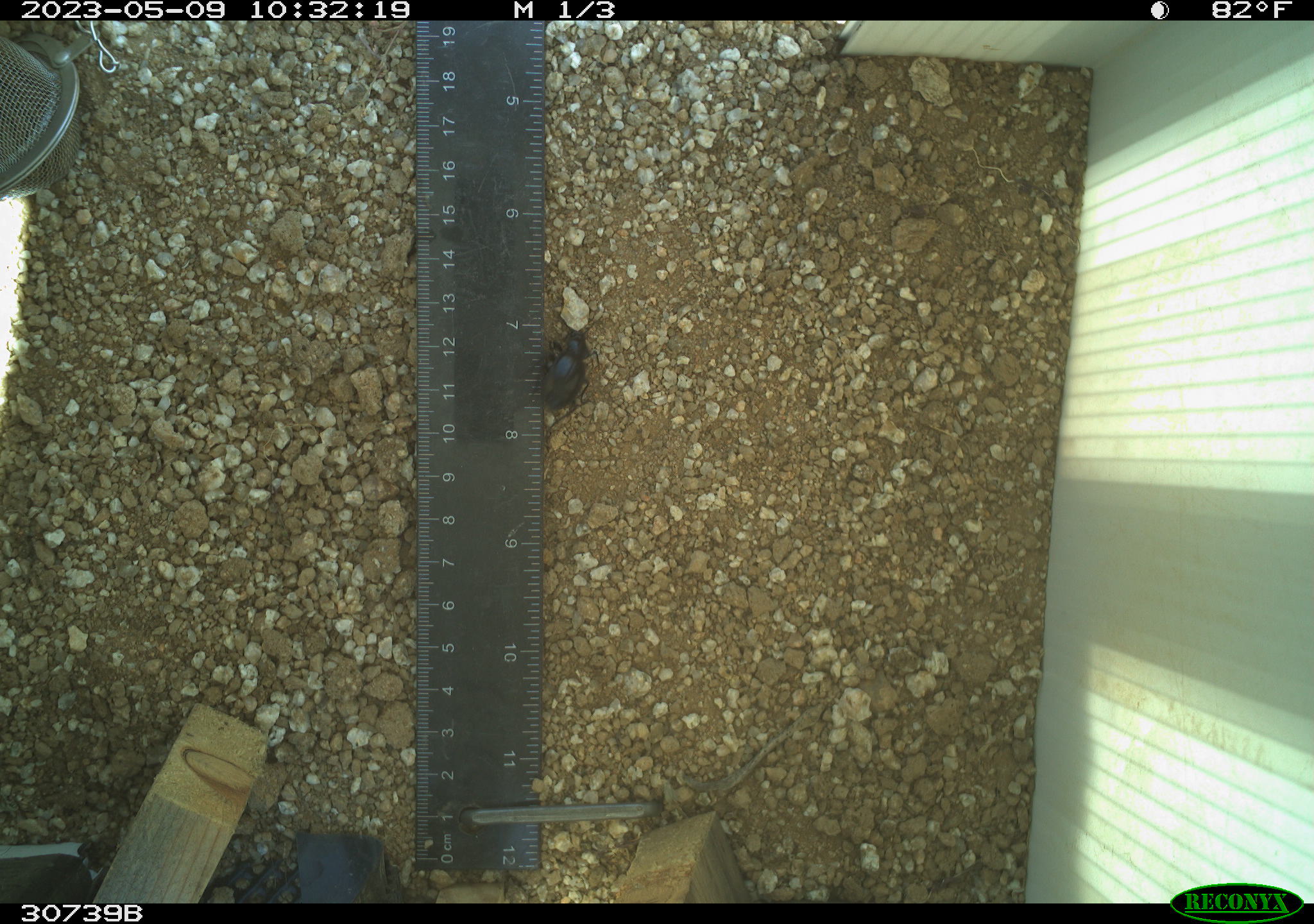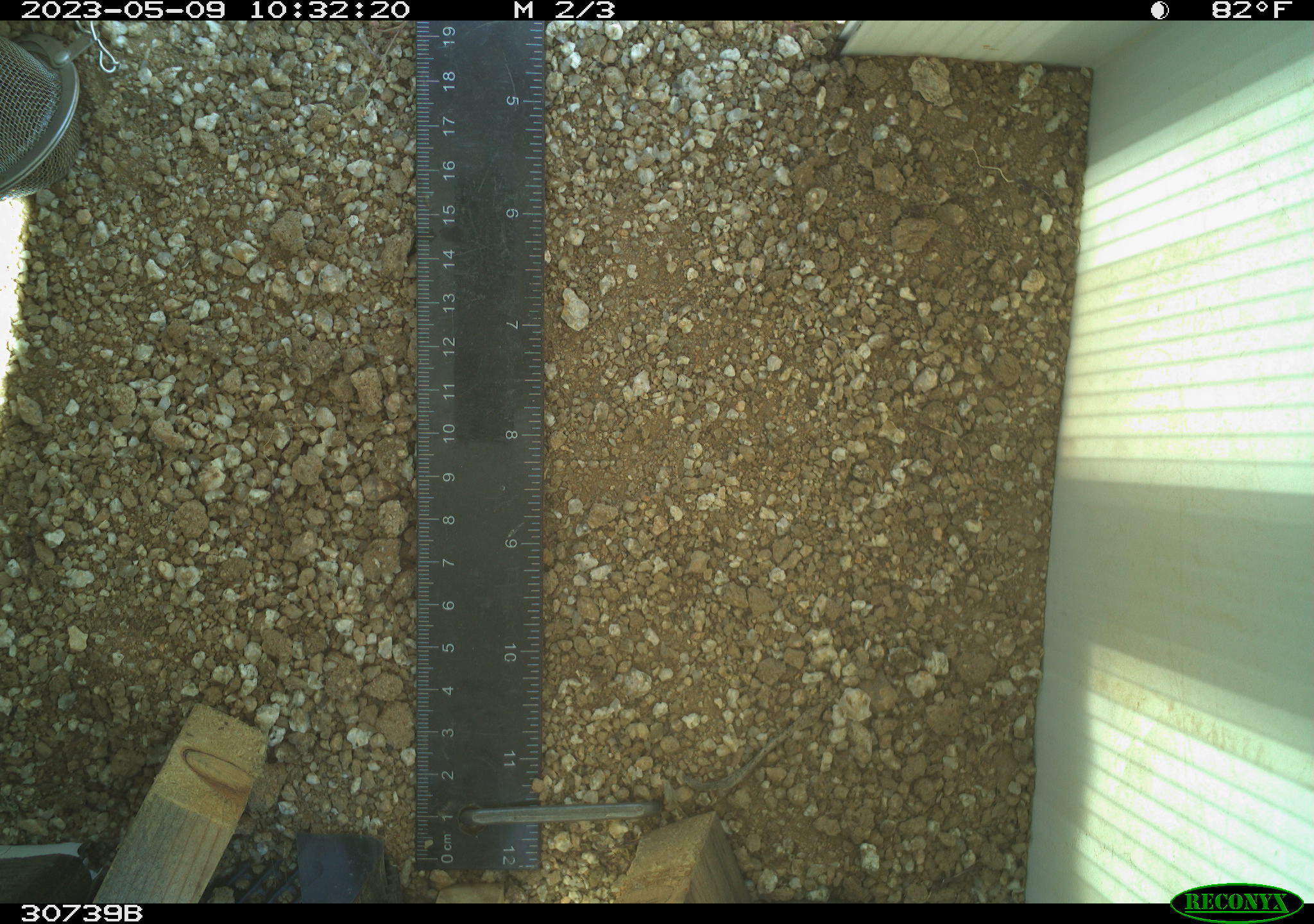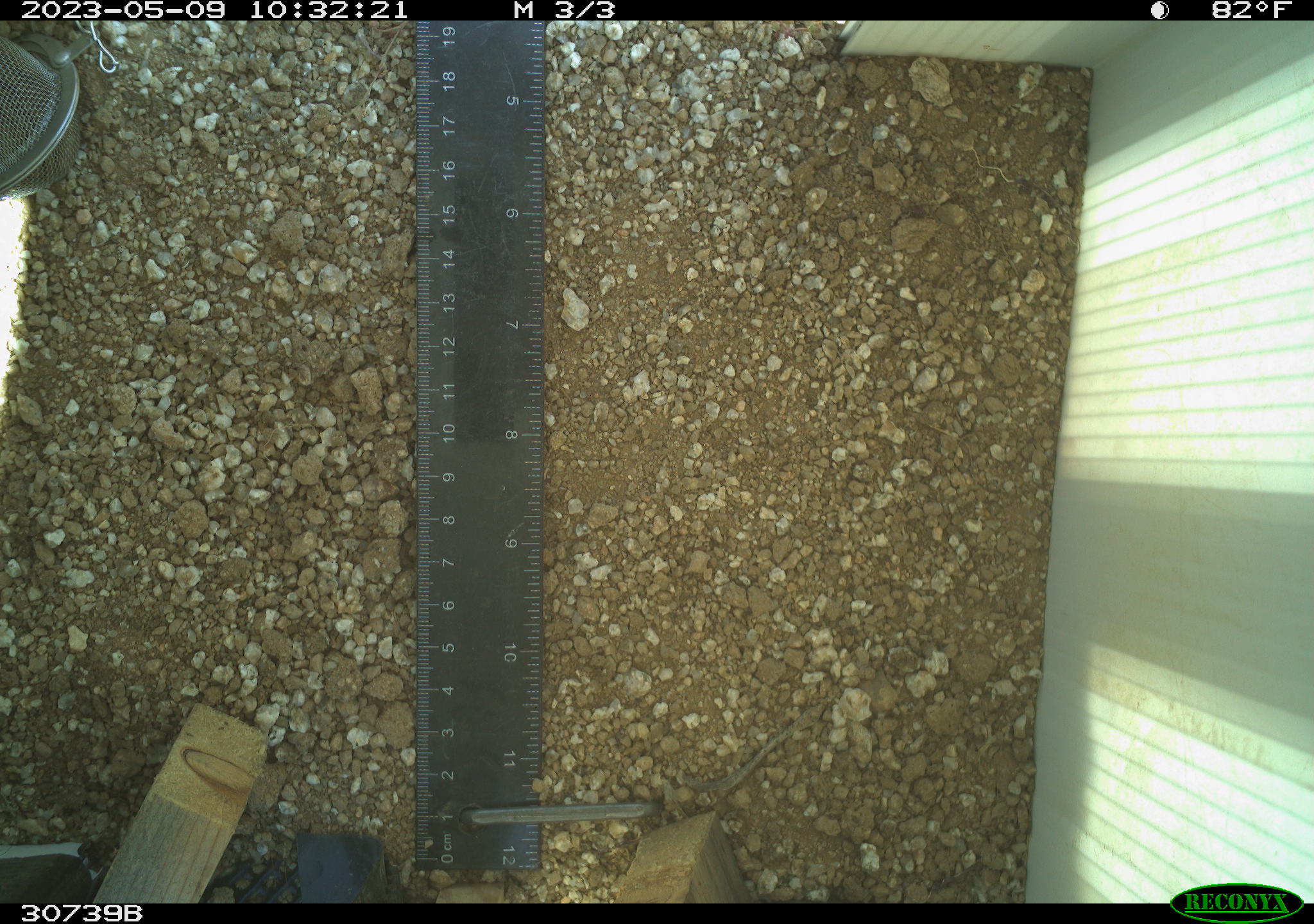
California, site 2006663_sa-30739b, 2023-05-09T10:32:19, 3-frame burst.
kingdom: Animalia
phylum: Arthropoda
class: Insecta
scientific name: Insecta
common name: insect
Insect (Insecta).